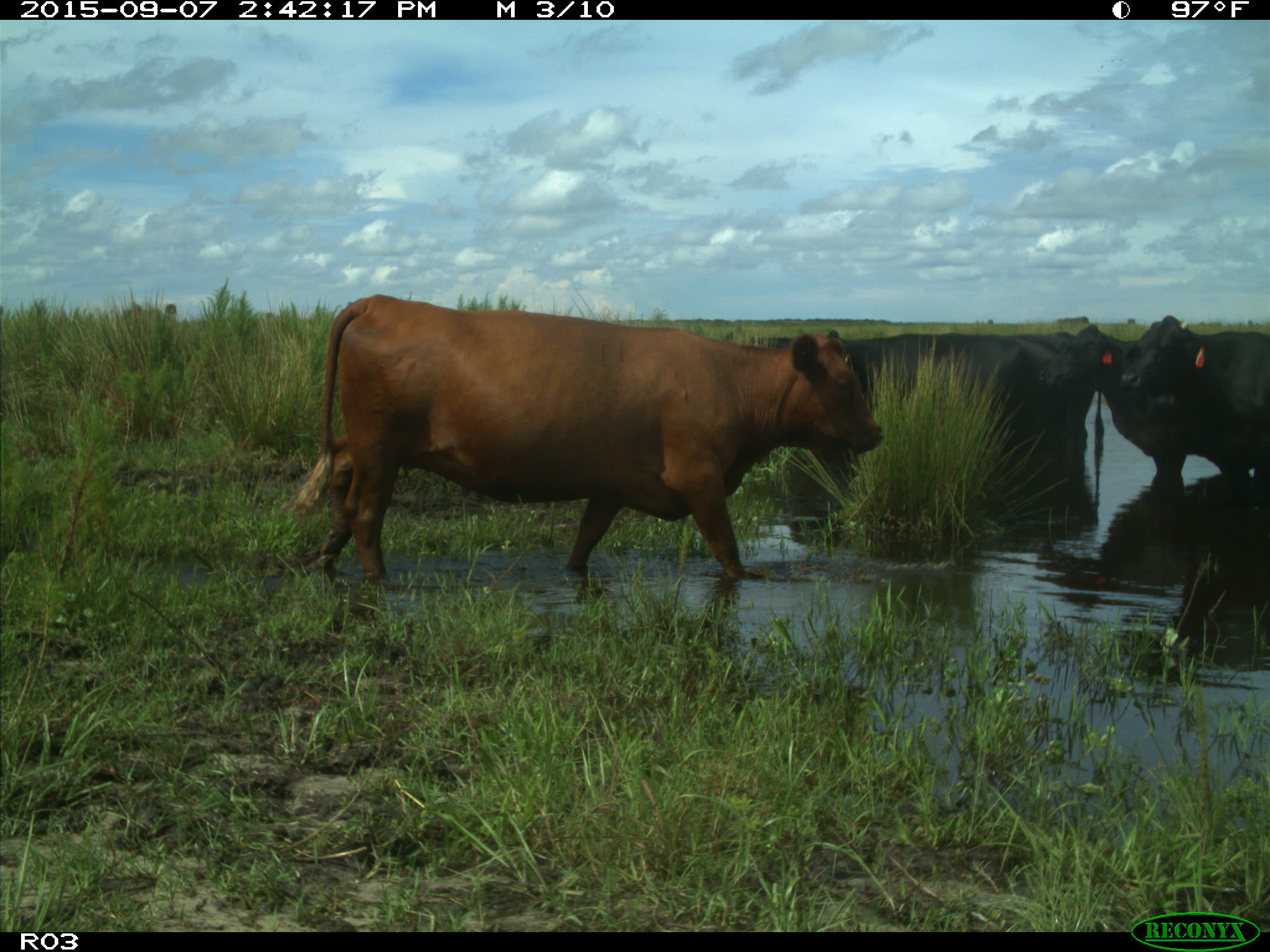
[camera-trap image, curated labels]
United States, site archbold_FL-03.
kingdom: Animalia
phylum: Chordata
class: Mammalia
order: Artiodactyla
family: Bovidae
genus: Bos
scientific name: Bos taurus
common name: domestic cow